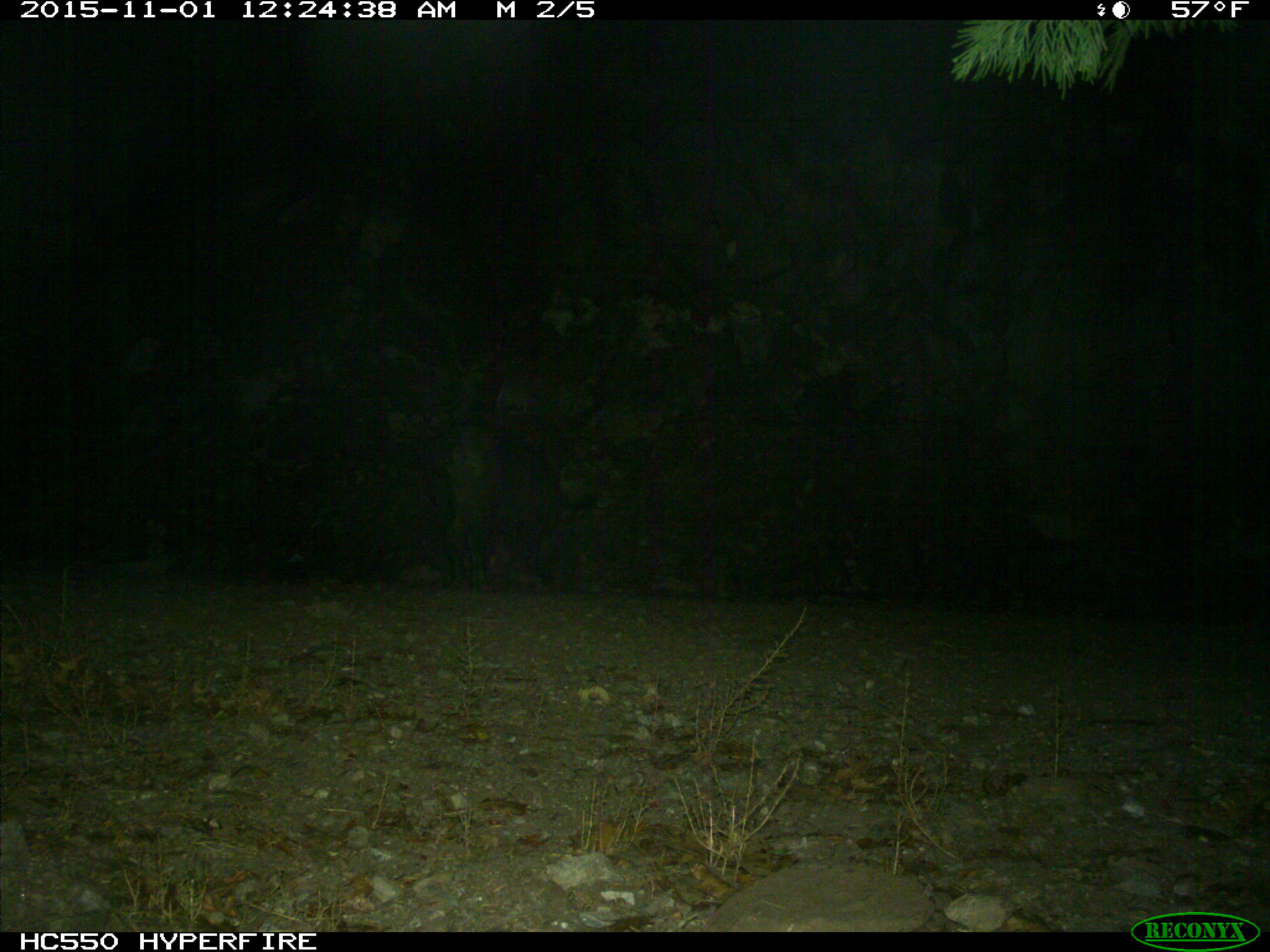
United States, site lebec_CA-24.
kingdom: Animalia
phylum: Chordata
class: Mammalia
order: Artiodactyla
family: Suidae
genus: Sus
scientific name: Sus scrofa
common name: wild boar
Sus scrofa (wild boar).